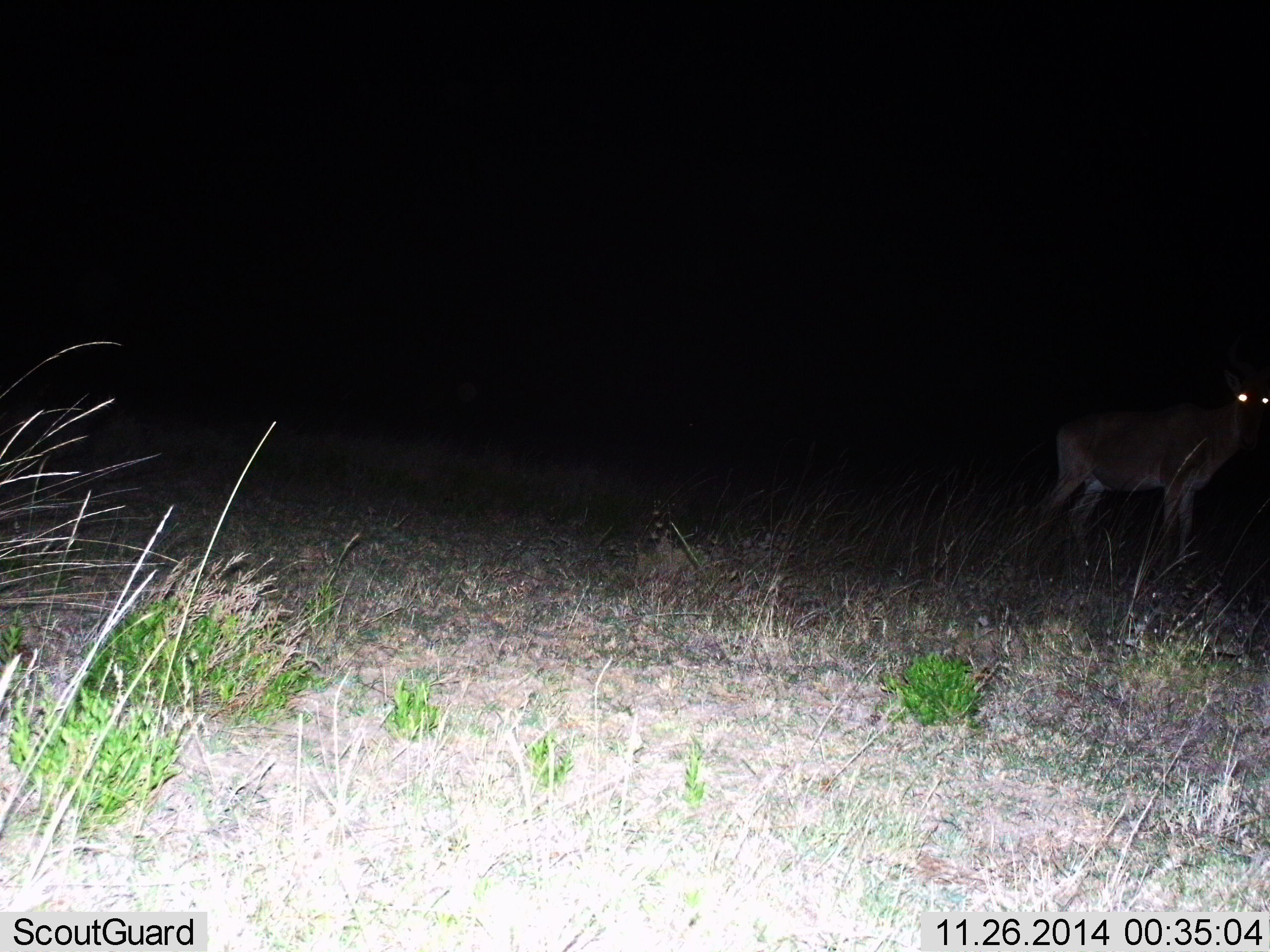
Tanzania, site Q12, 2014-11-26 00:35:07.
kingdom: Animalia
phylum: Chordata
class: Mammalia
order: Artiodactyla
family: Bovidae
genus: Alcelaphus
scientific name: Alcelaphus buselaphus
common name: hartebeest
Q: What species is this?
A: Hartebeest (Alcelaphus buselaphus).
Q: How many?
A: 1.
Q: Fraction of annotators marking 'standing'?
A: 100%.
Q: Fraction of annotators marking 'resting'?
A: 0%.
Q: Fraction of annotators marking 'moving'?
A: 0%.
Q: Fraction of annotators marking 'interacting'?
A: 0%.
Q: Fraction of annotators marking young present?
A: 0%.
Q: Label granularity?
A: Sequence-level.